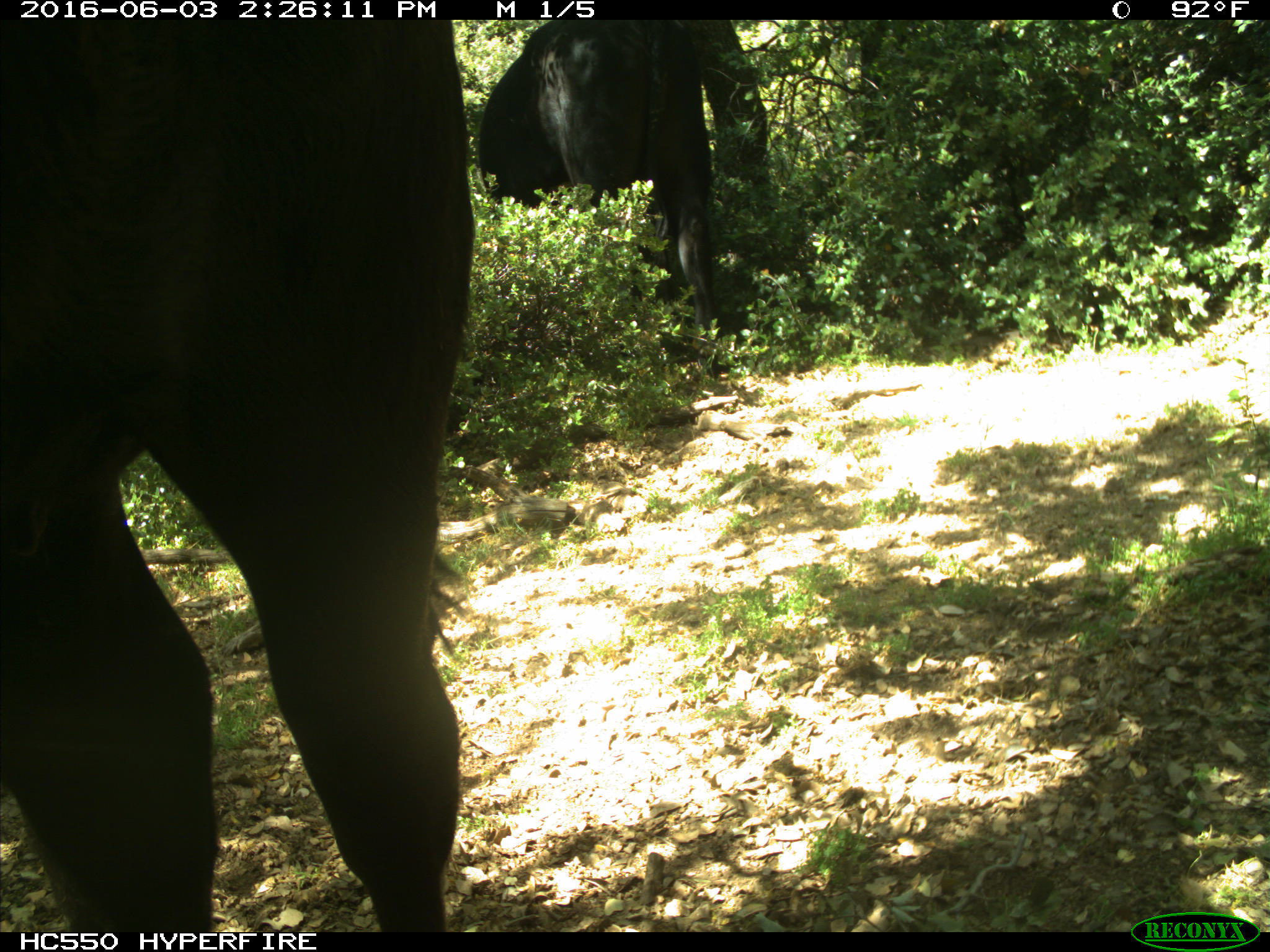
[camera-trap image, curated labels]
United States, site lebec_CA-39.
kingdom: Animalia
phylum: Chordata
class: Mammalia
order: Artiodactyla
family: Bovidae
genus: Bos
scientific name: Bos taurus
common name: domestic cow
Bos taurus (domestic cow).